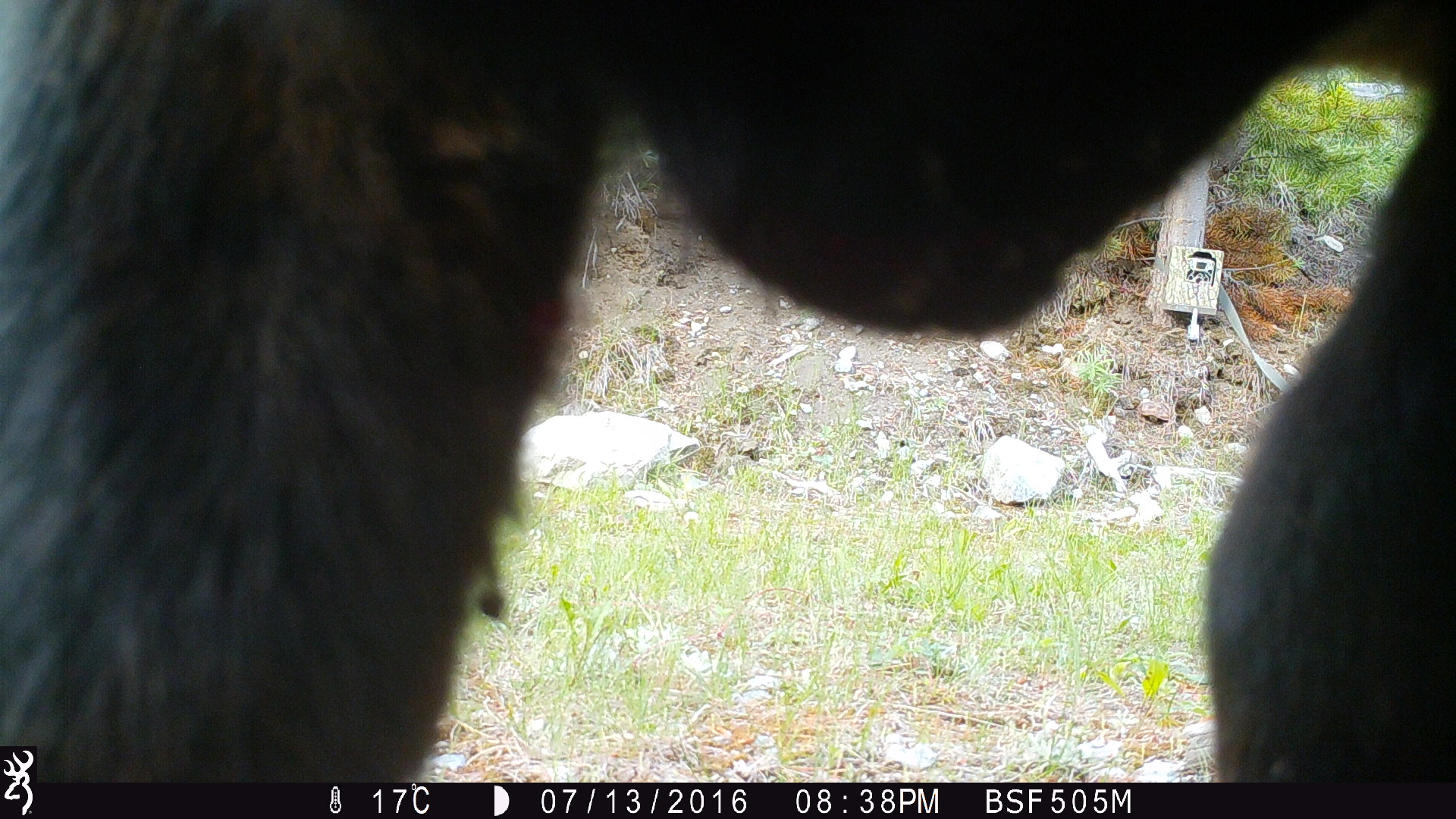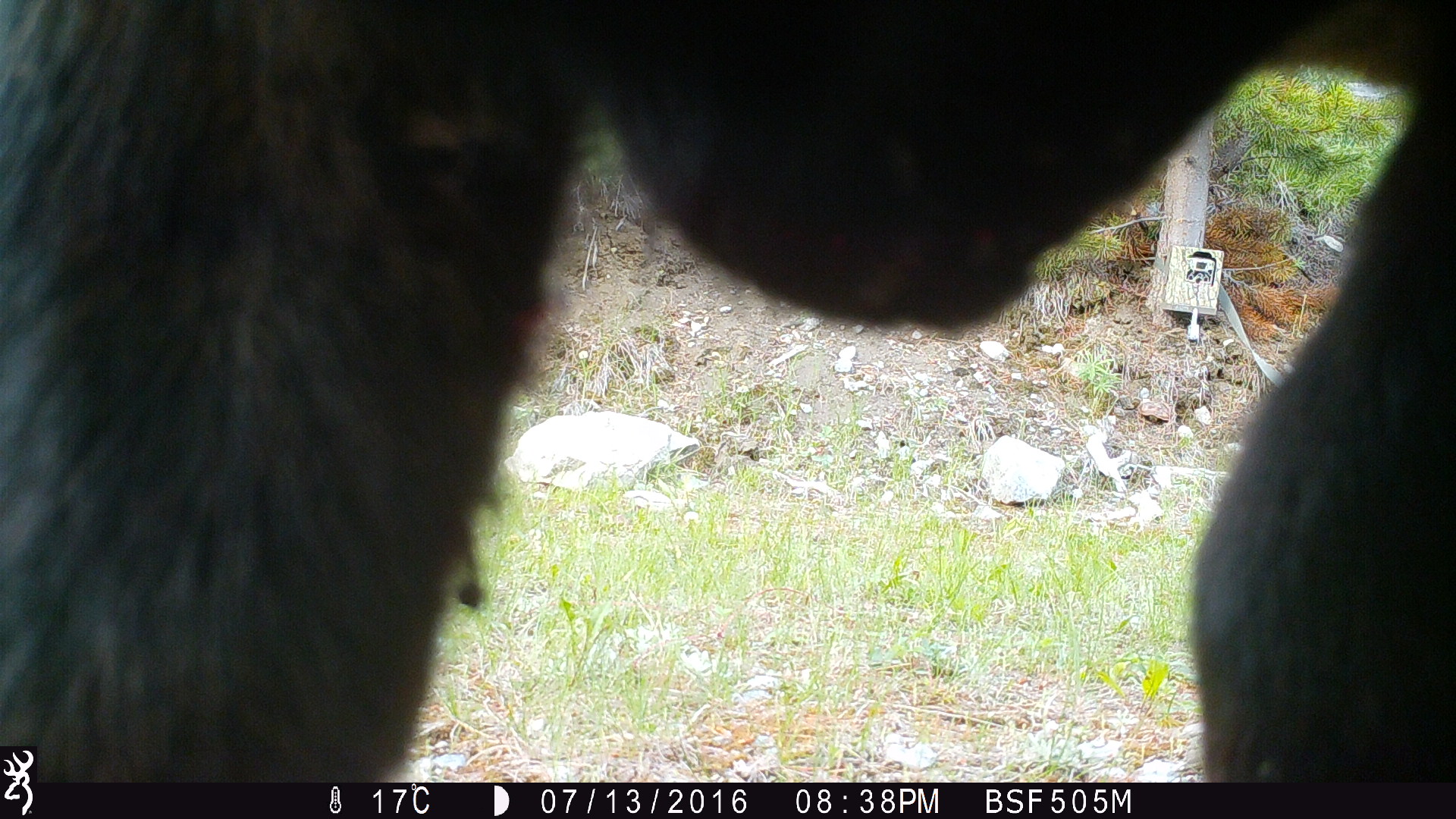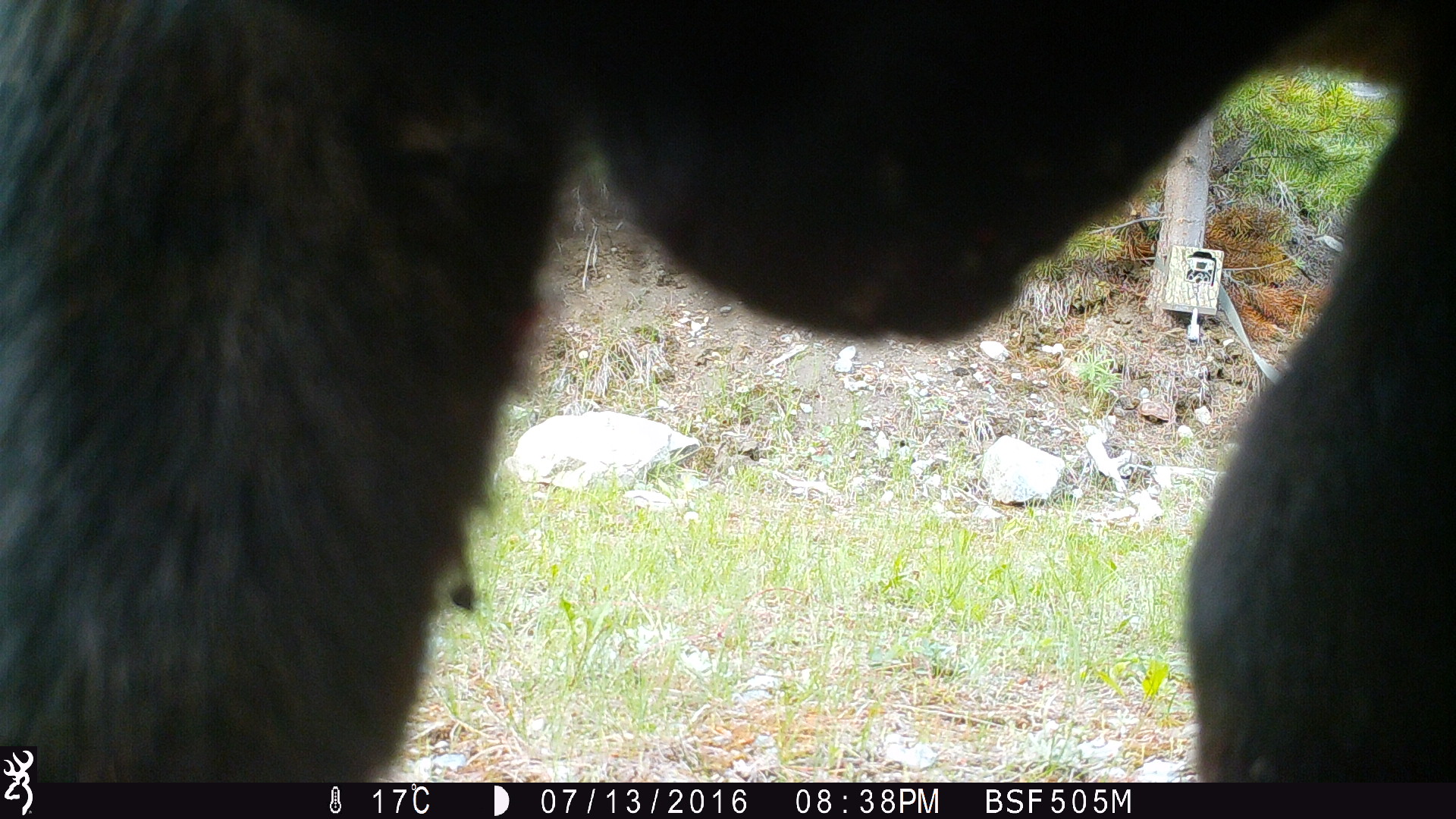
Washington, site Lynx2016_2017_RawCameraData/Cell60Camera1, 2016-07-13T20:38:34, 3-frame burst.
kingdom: Animalia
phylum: Chordata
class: Mammalia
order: Artiodactyla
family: Bovidae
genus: Bos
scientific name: Bos taurus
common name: domestic cattle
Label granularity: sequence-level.